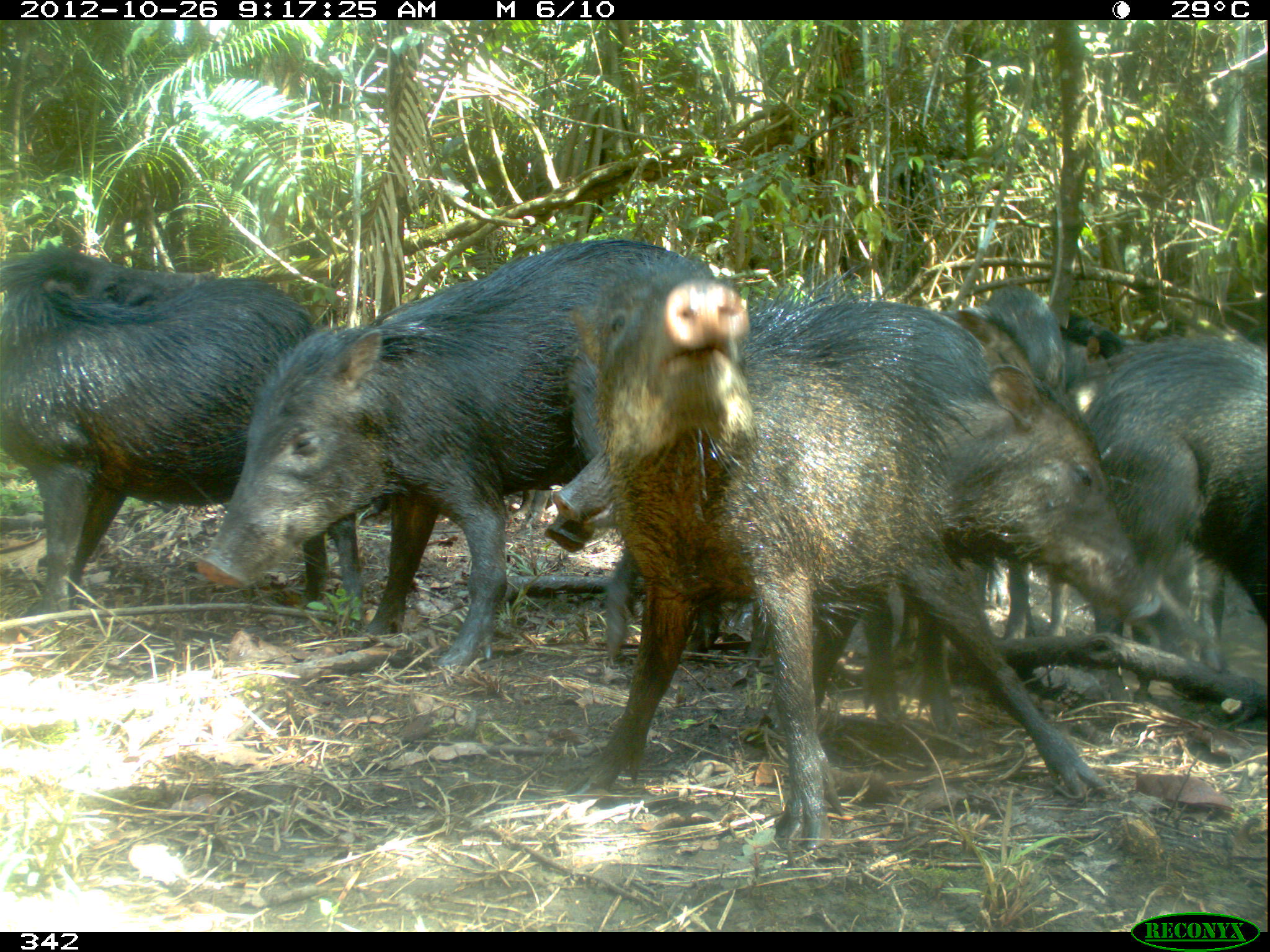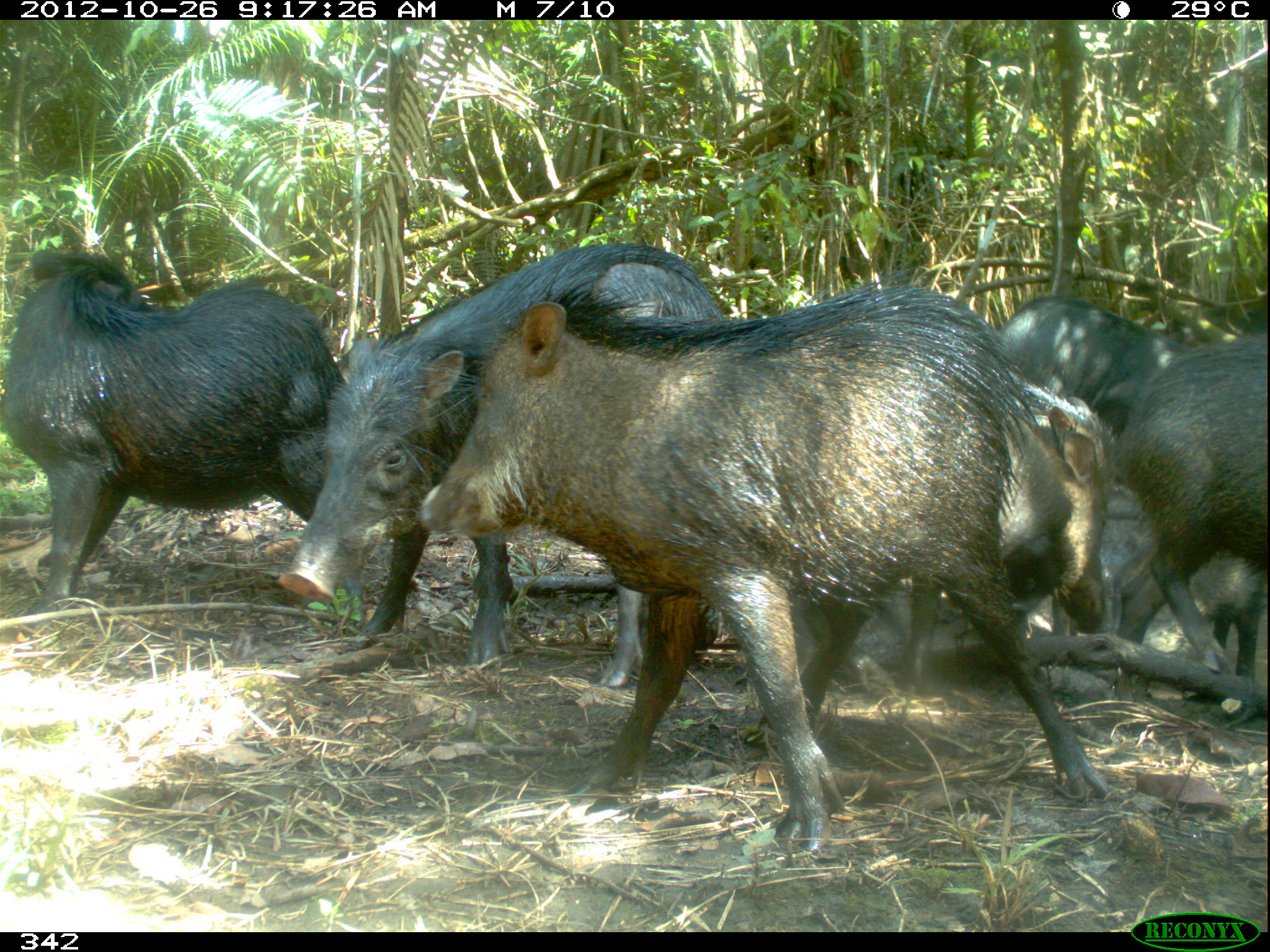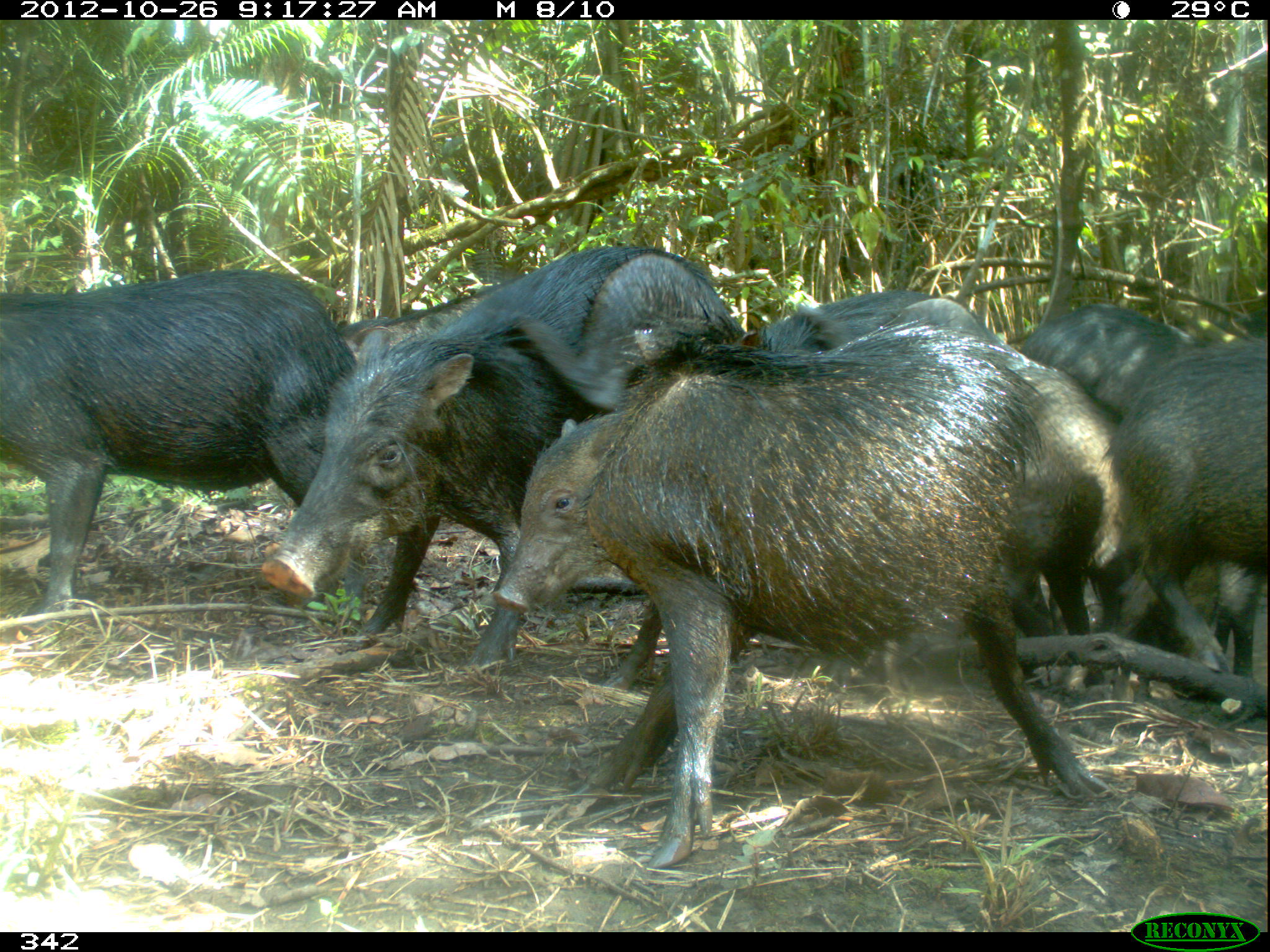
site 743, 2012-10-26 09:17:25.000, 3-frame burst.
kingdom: Animalia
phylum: Chordata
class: Mammalia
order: Artiodactyla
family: Tayassuidae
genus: Tayassu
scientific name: Tayassu pecari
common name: white-lipped peccary